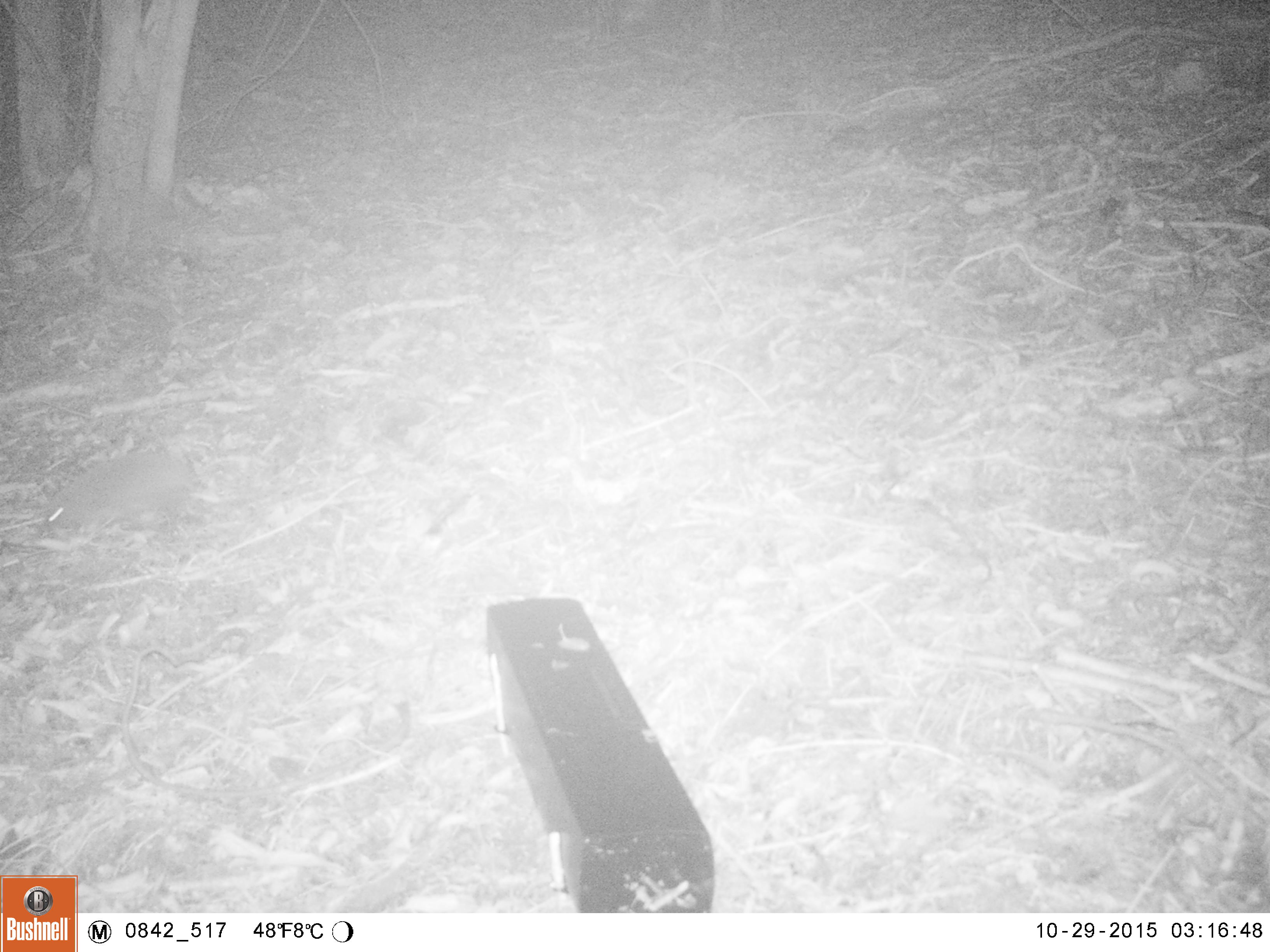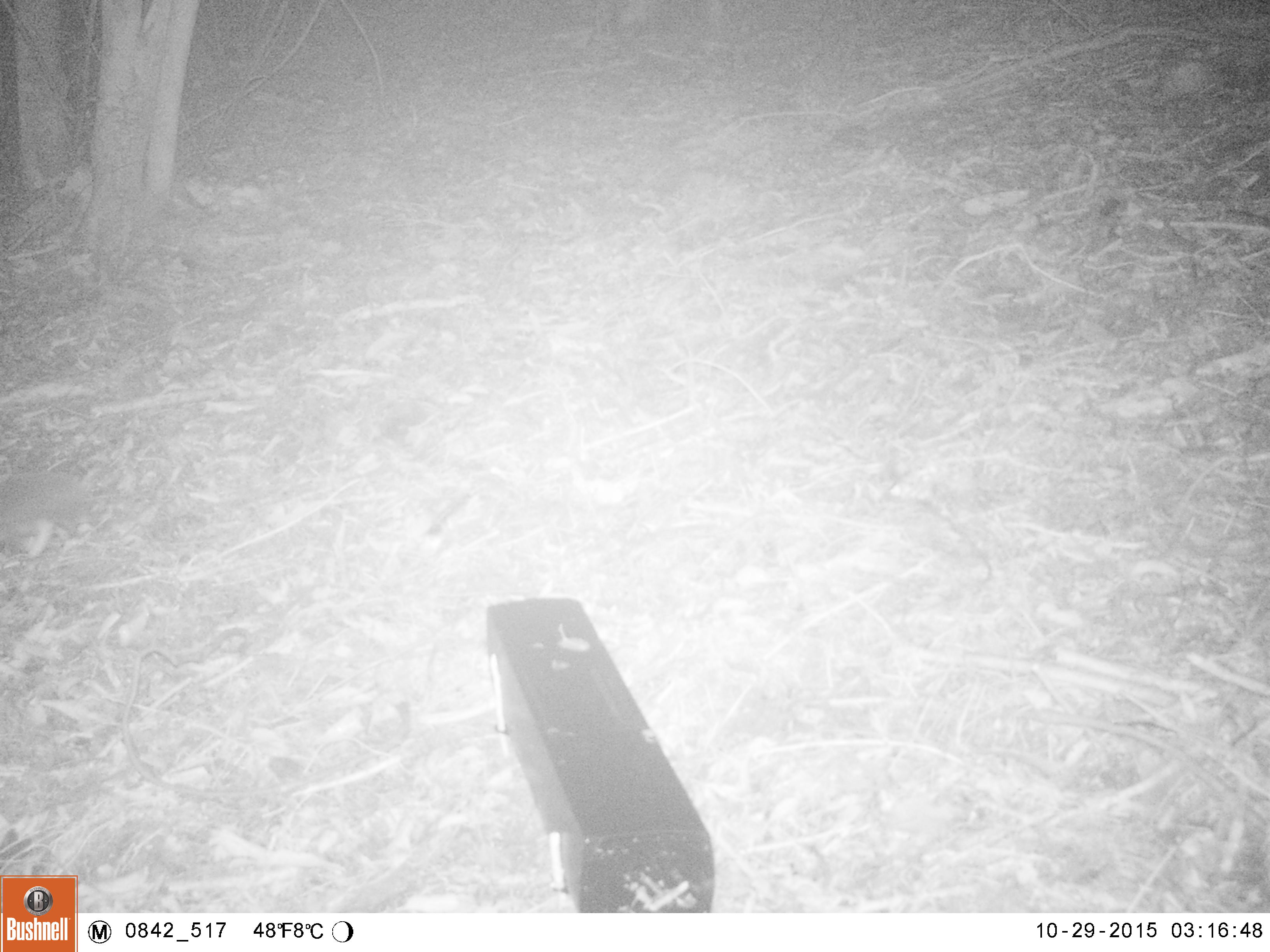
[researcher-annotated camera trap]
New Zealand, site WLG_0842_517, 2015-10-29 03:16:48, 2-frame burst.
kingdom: Animalia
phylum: Chordata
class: Mammalia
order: Eulipotyphla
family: Erinaceidae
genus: Erinaceus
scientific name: Erinaceus europaeus europaeus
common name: european hedgehog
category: hedgehog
Hedgehog (european hedgehog) (Erinaceus europaeus europaeus).